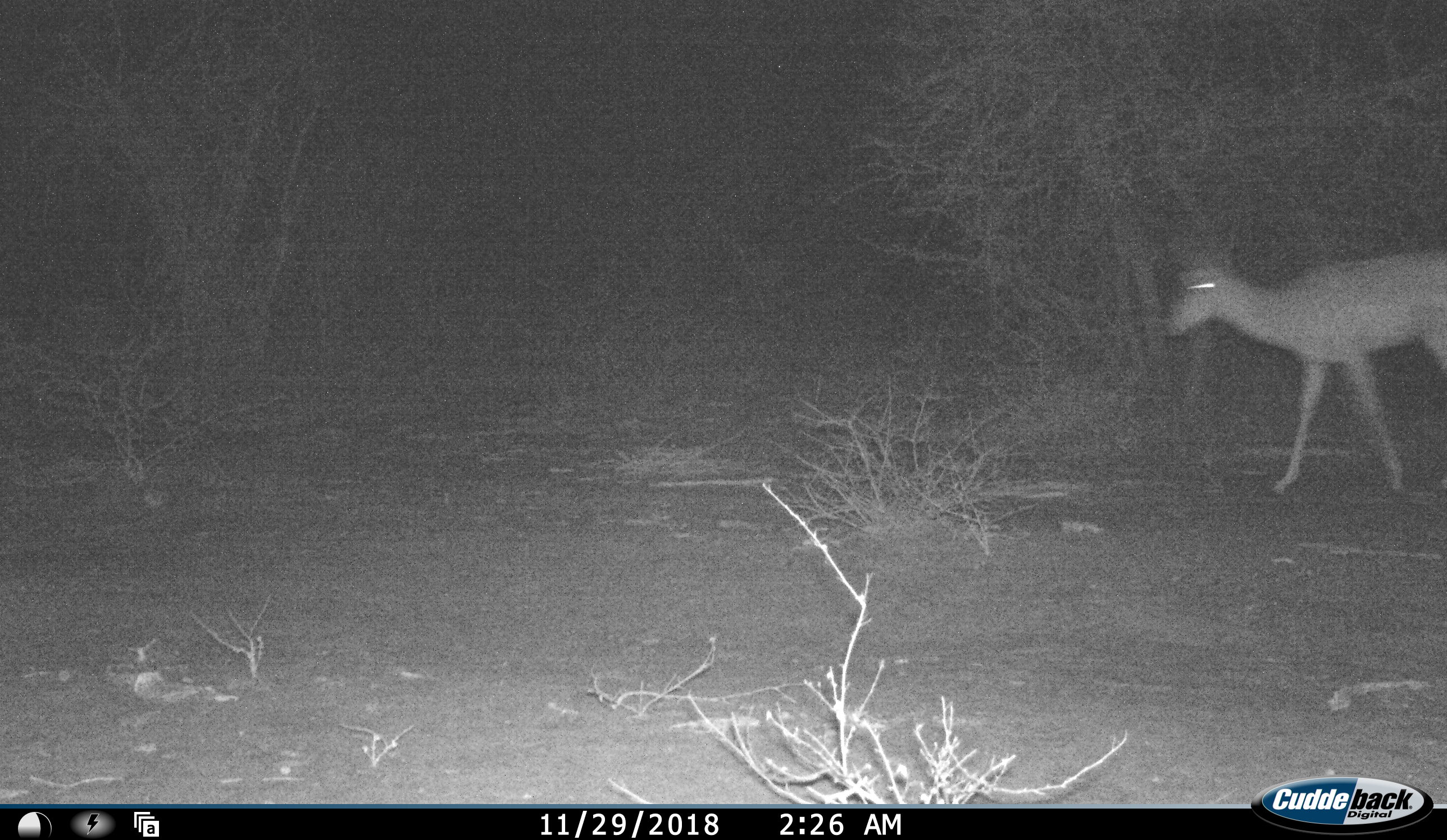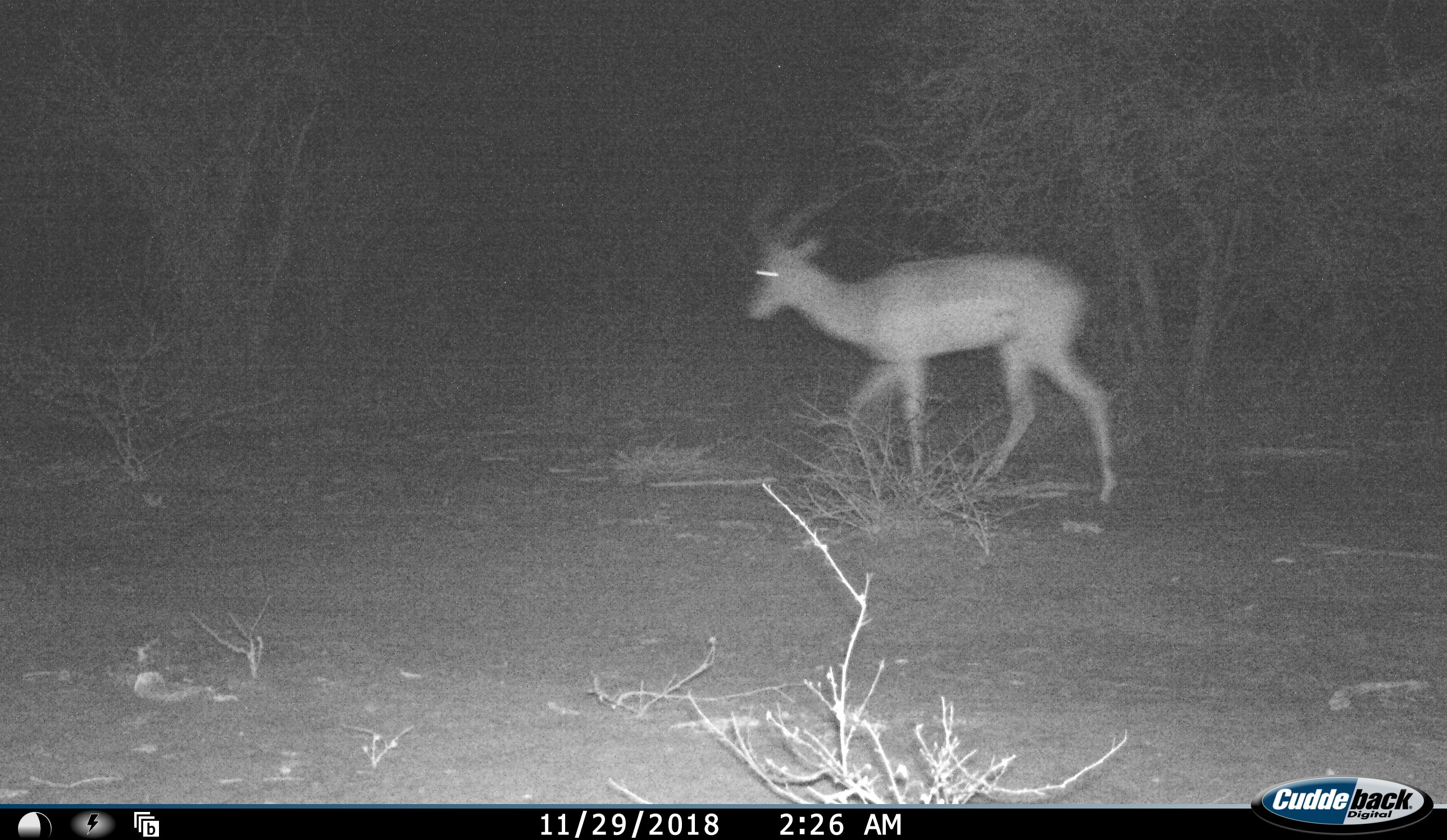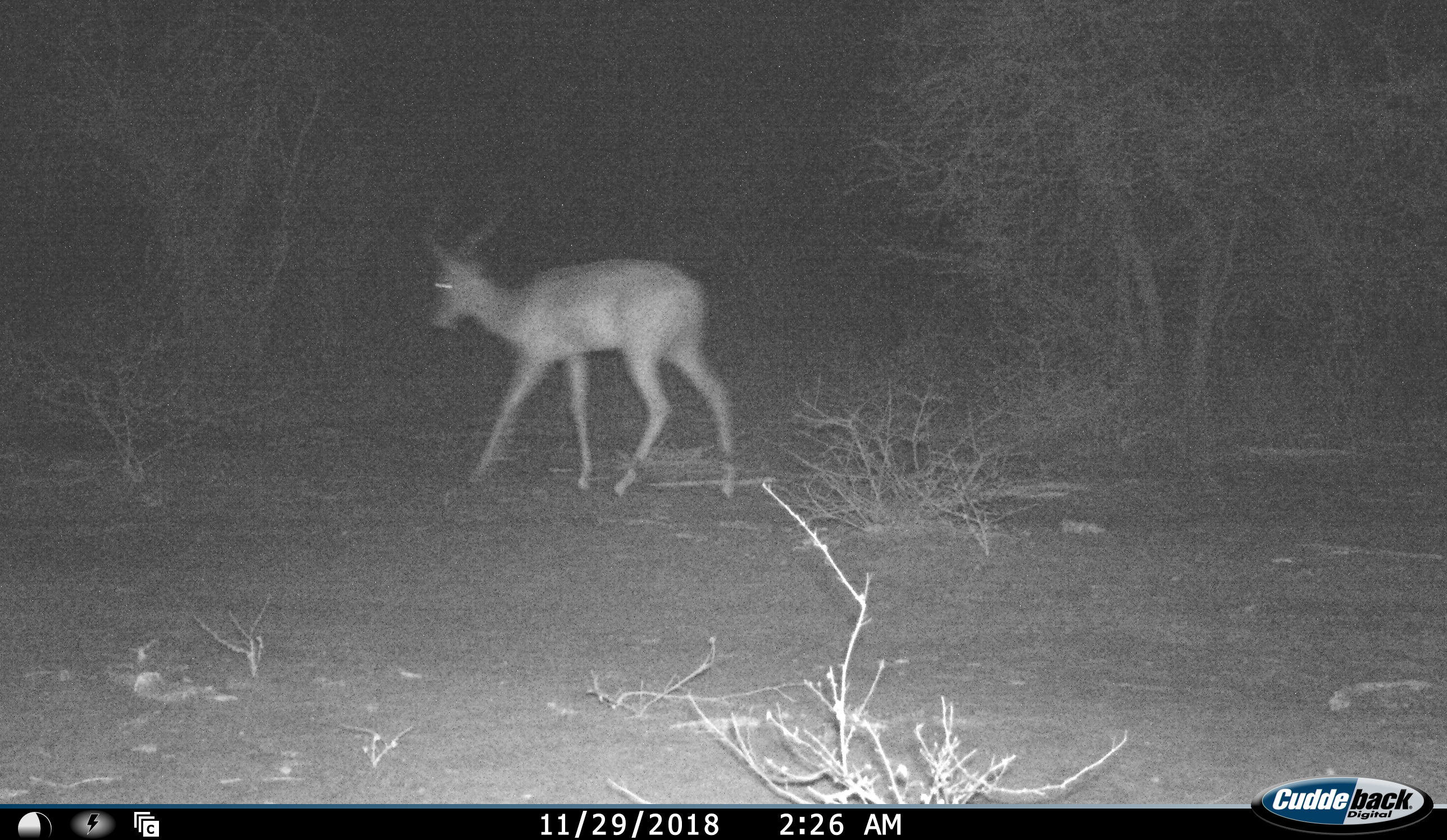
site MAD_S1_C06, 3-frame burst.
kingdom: Animalia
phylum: Chordata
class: Mammalia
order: Artiodactyla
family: Bovidae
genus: Aepyceros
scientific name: Aepyceros melampus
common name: impala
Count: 1.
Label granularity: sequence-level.